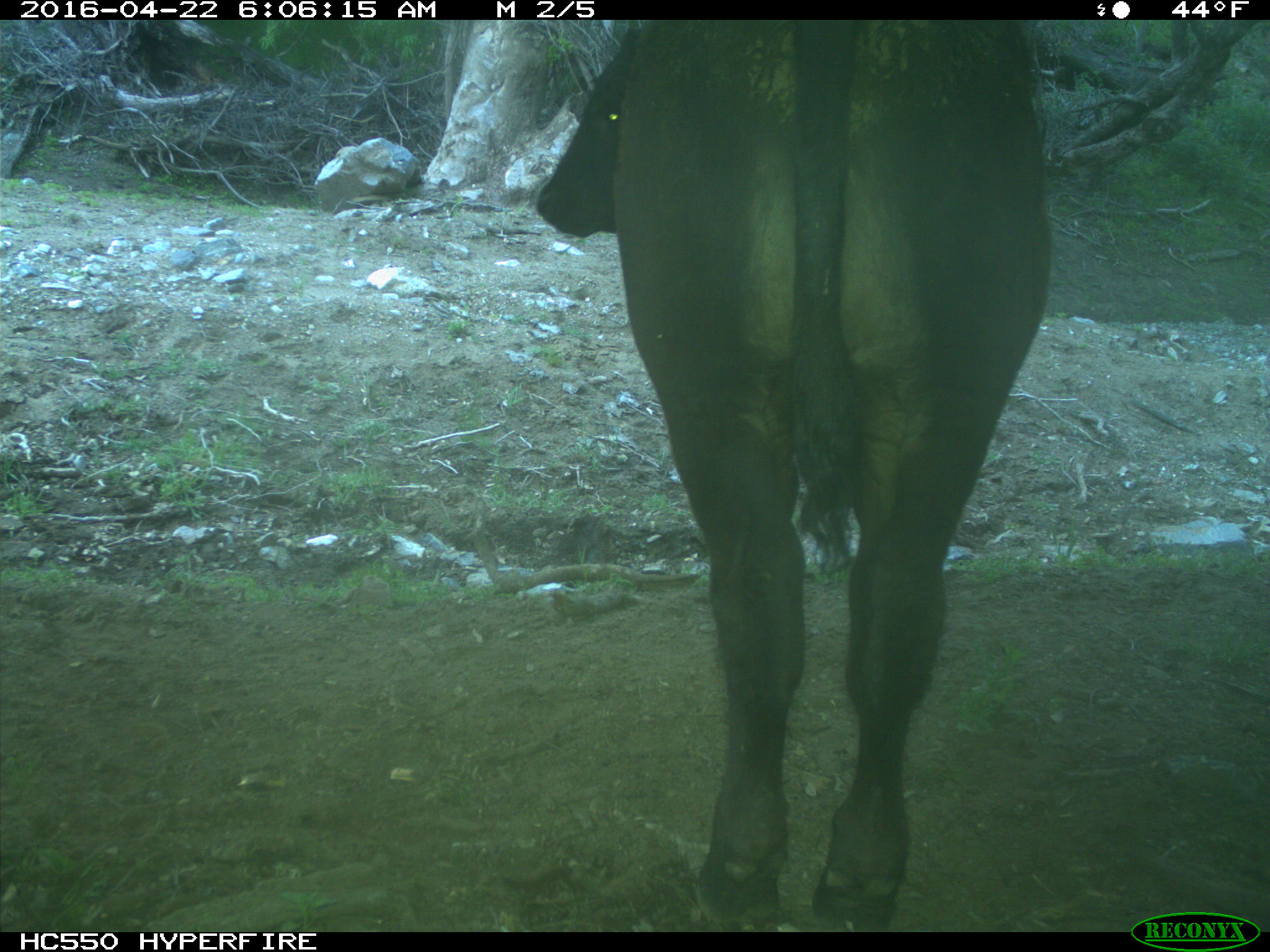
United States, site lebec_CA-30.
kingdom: Animalia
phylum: Chordata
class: Mammalia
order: Artiodactyla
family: Bovidae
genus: Bos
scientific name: Bos taurus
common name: domestic cow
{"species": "Bos taurus (domestic cow)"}